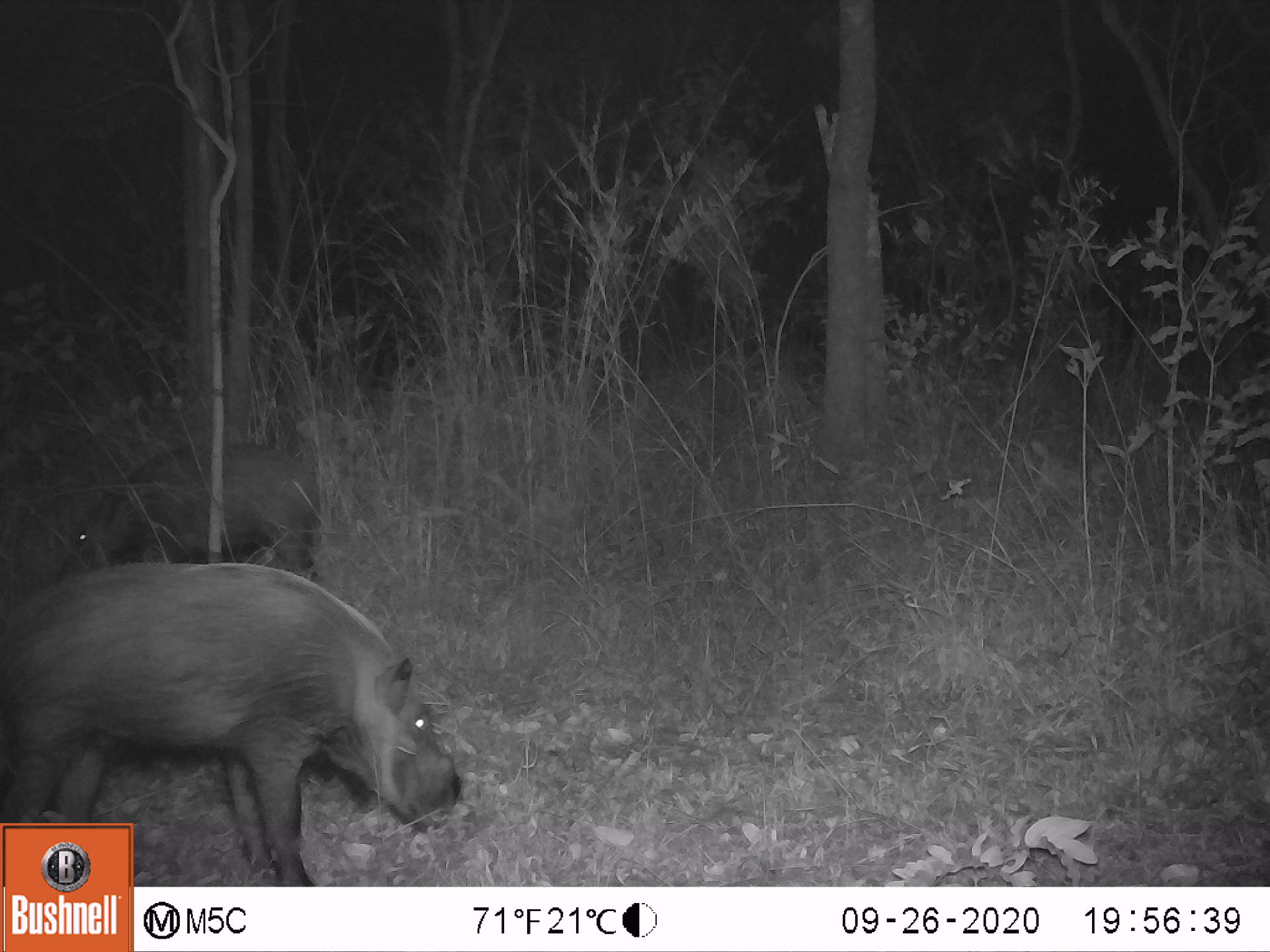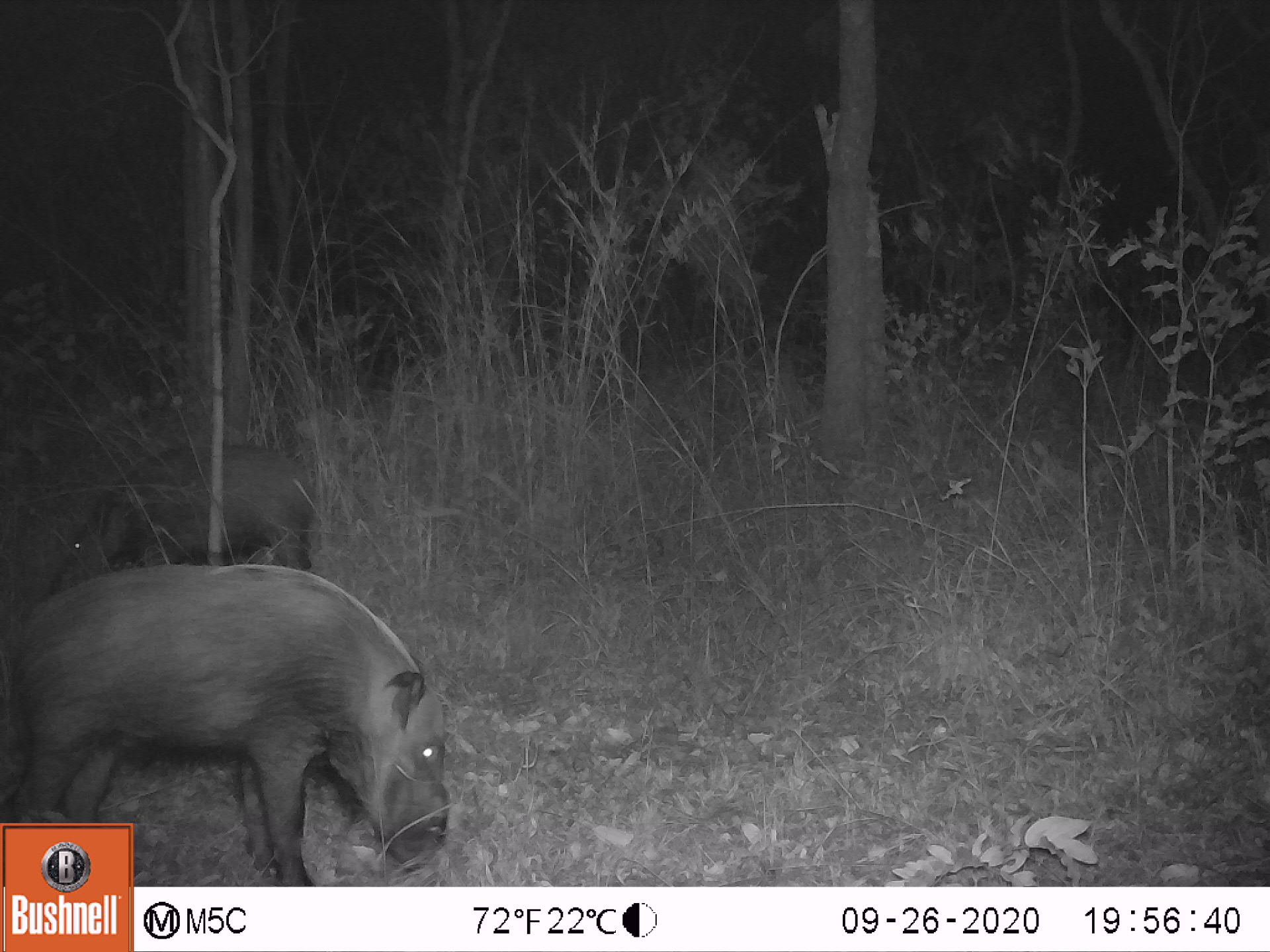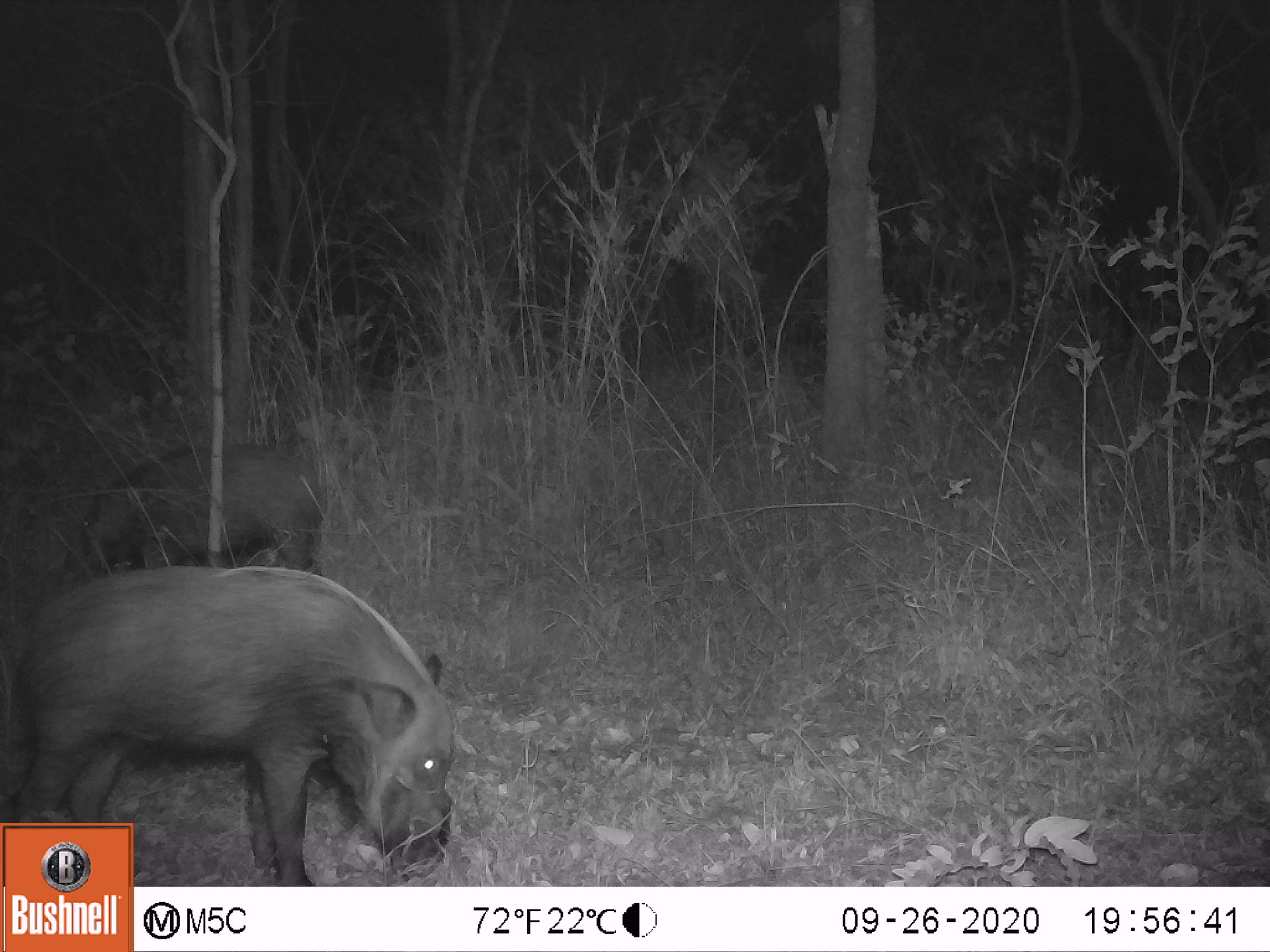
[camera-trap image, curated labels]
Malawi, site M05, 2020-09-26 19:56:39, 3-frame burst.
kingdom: Animalia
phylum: Chordata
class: Mammalia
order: Artiodactyla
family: Suidae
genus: Potamochoerus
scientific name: Potamochoerus larvatus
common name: bushpig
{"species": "bushpig (Potamochoerus larvatus)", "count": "2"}